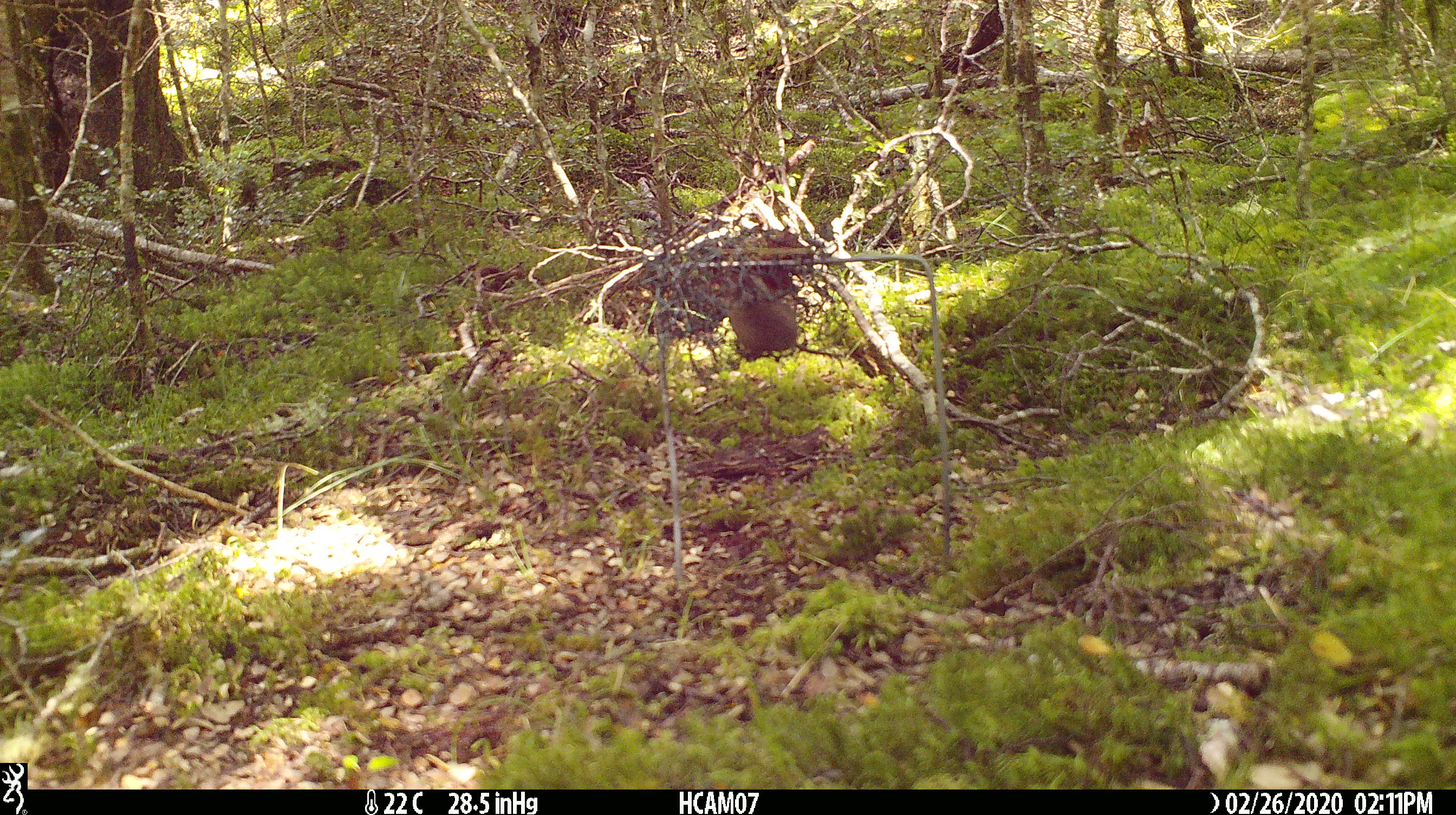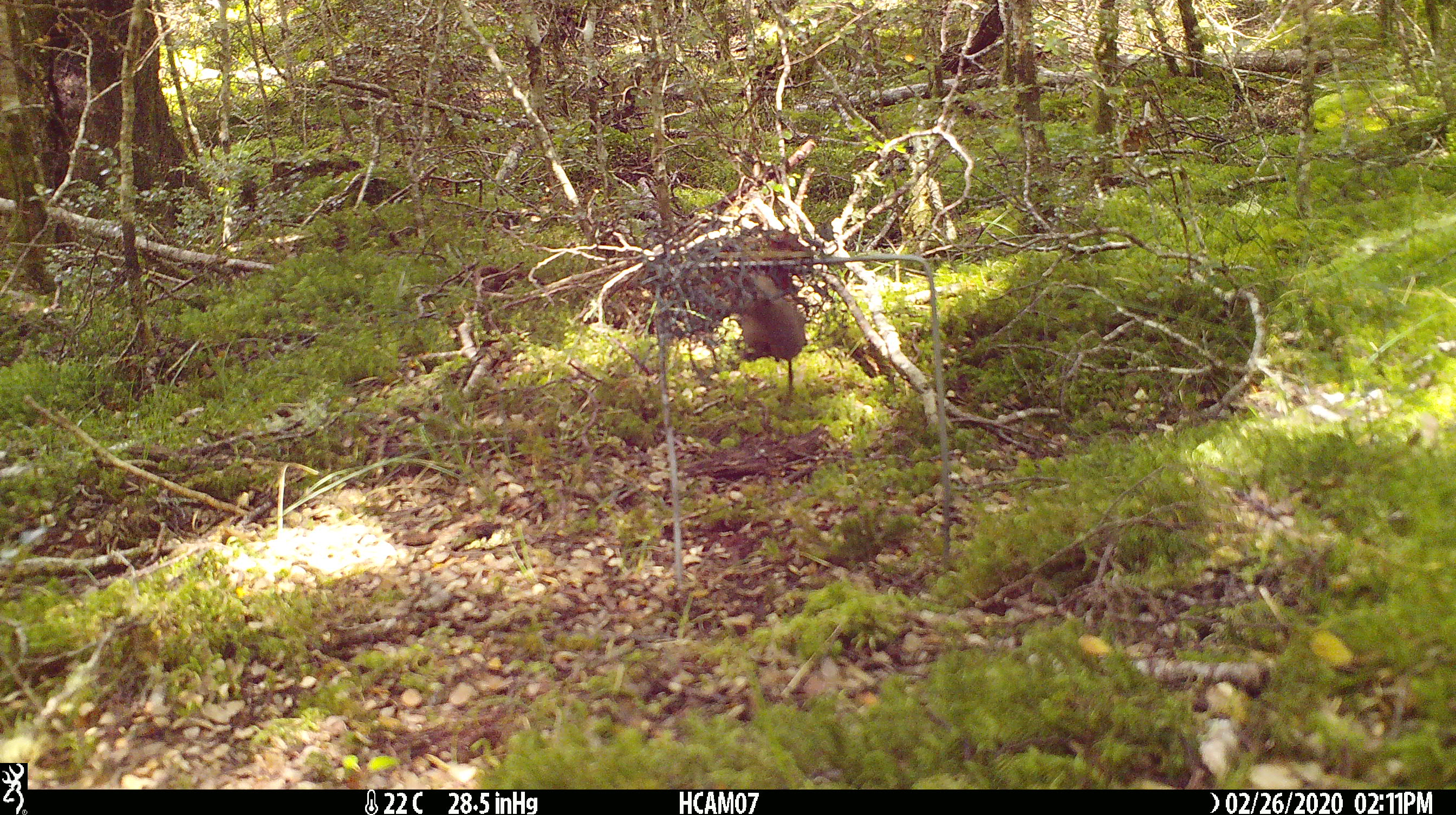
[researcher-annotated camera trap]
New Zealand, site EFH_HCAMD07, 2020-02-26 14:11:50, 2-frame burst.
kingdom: Animalia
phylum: Chordata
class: Mammalia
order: Rodentia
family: Muridae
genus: Mus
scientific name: Mus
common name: mouse